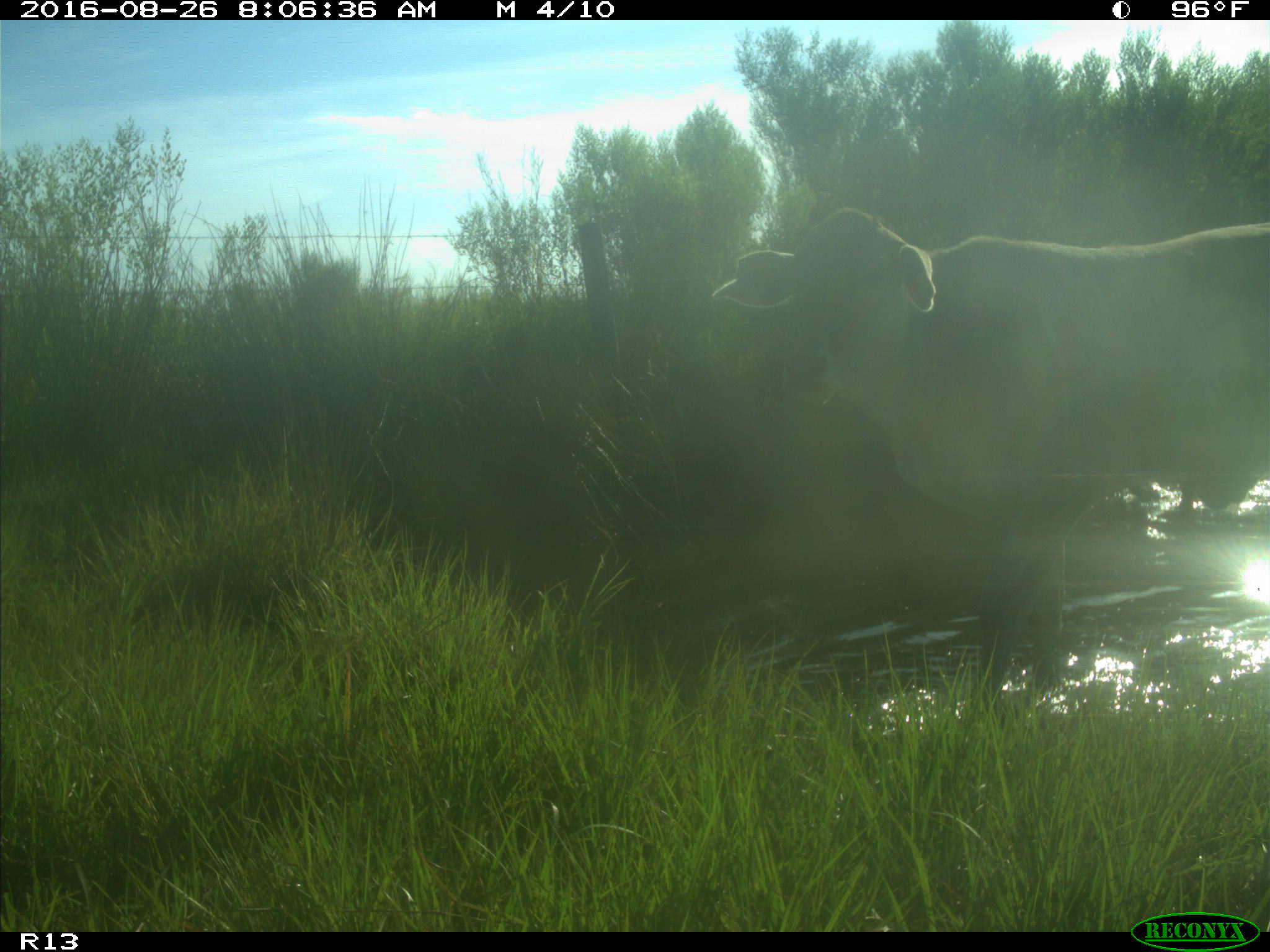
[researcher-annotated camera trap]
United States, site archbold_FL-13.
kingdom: Animalia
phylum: Chordata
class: Mammalia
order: Artiodactyla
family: Bovidae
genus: Bos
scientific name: Bos taurus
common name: domestic cow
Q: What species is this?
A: Bos taurus (domestic cow).